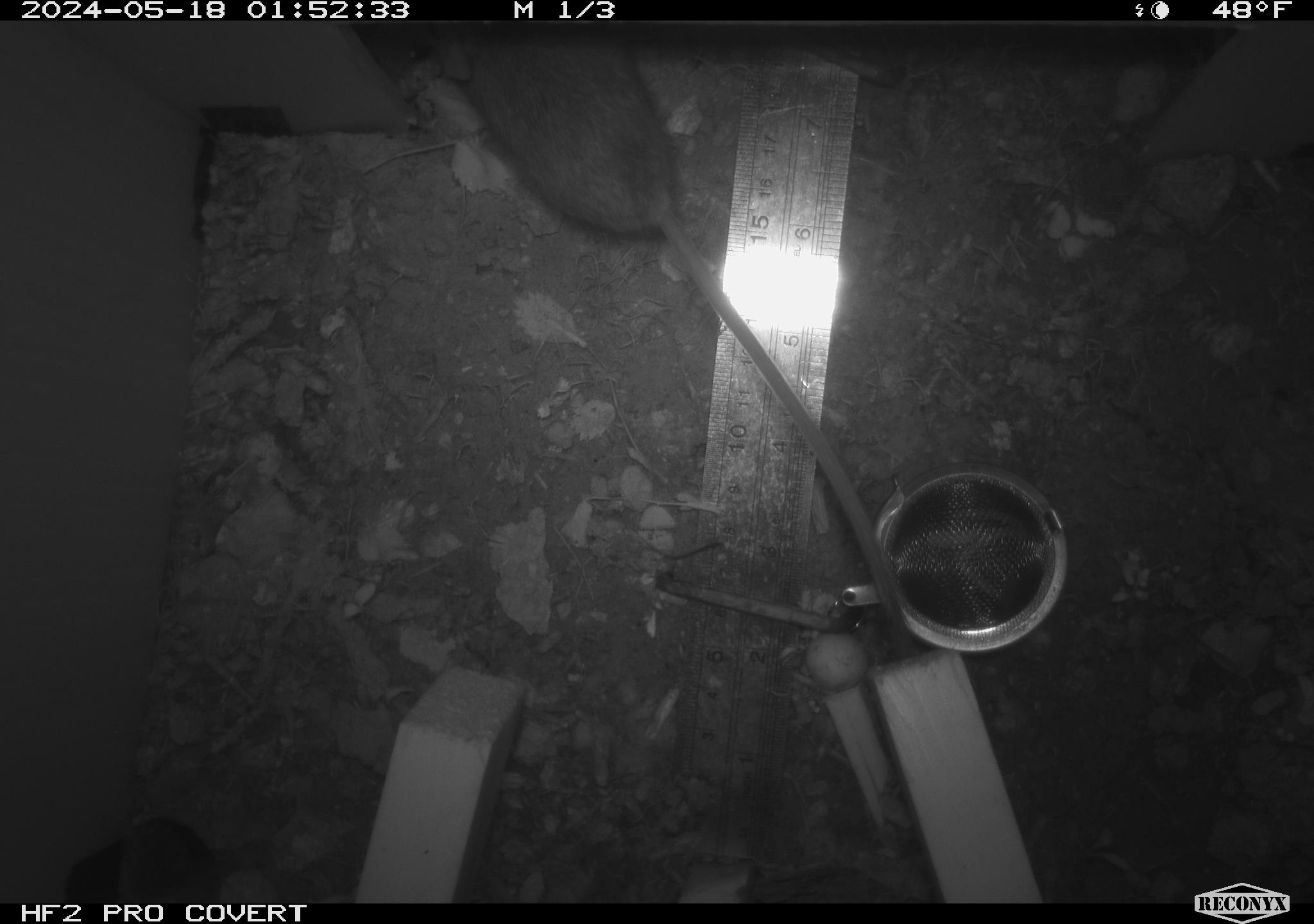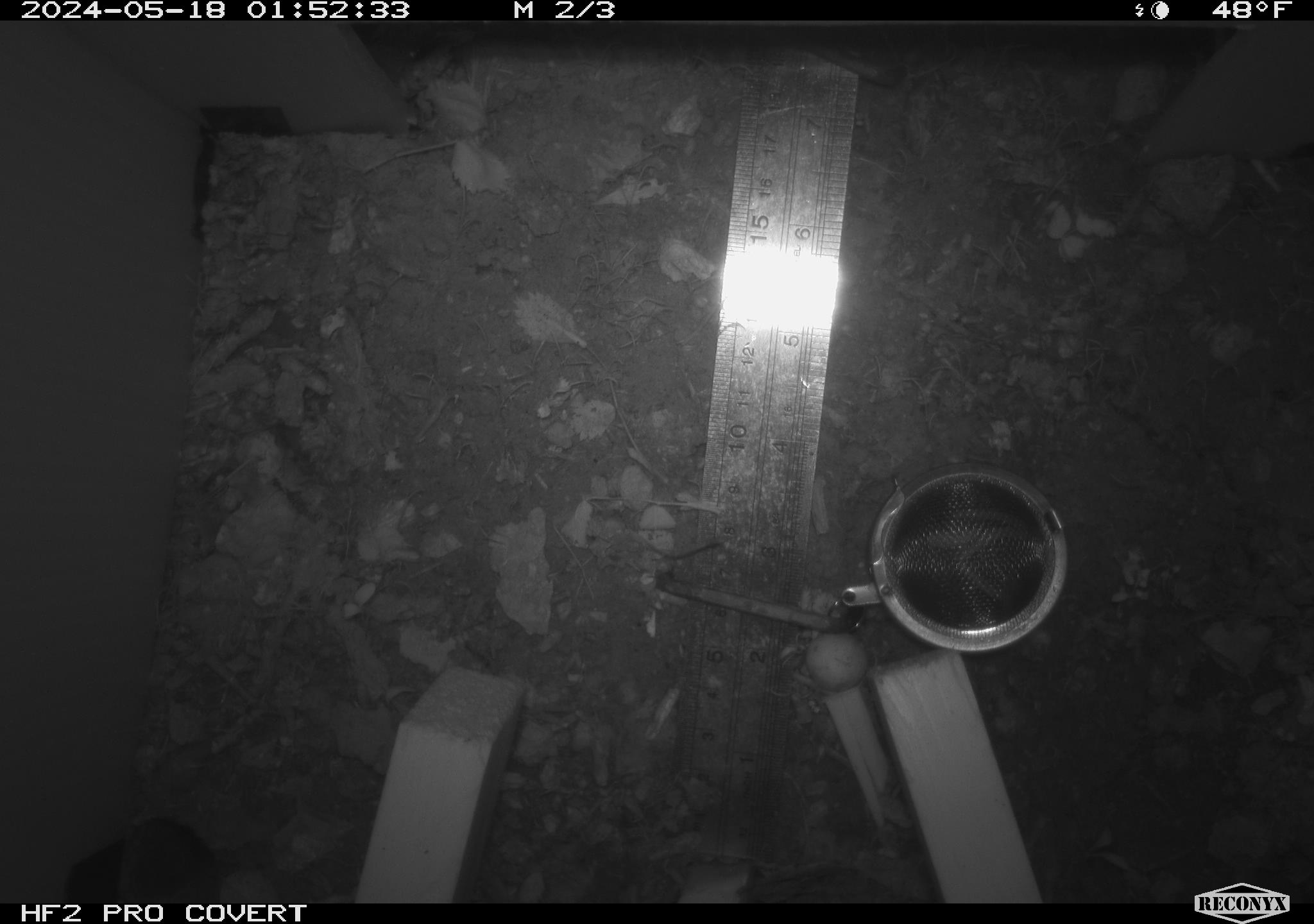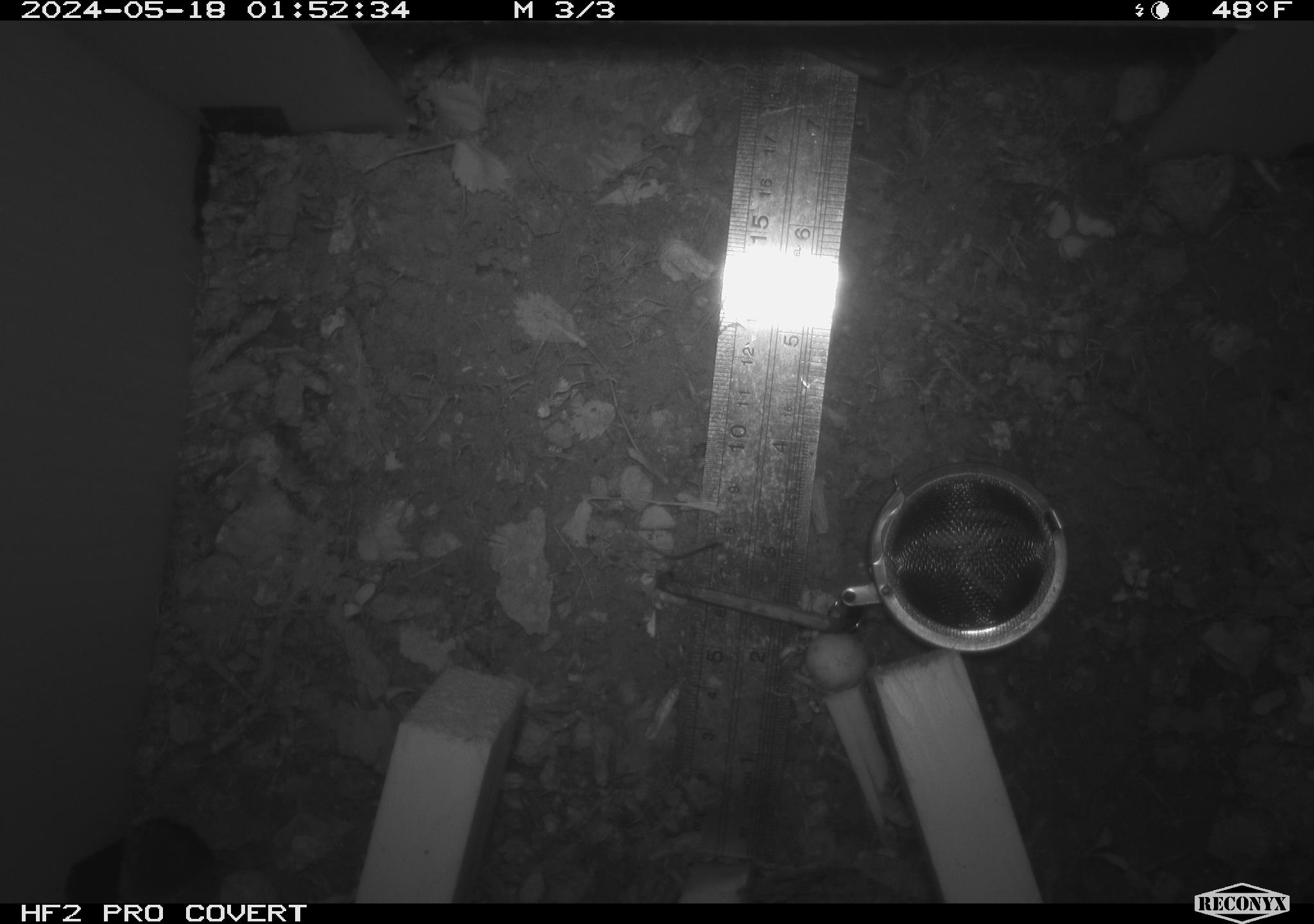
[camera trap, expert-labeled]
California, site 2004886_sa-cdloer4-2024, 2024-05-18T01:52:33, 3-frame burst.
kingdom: Animalia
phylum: Chordata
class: Mammalia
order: Rodentia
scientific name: Rodentia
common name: mouse species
Mouse species (Rodentia).